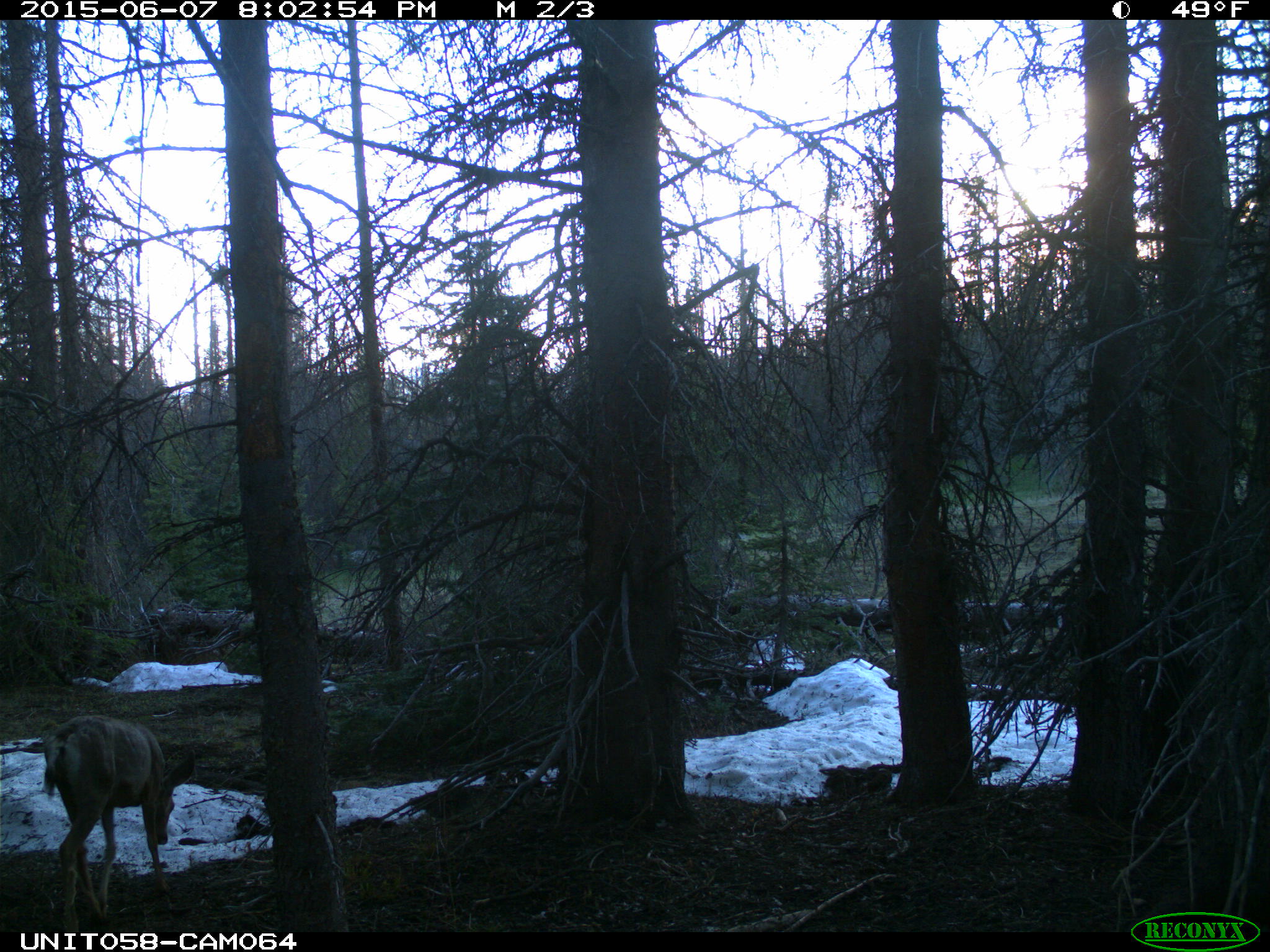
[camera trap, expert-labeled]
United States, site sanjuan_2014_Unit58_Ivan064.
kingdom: Animalia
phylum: Chordata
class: Mammalia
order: Artiodactyla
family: Cervidae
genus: Odocoileus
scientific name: Odocoileus hemionus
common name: mule deer